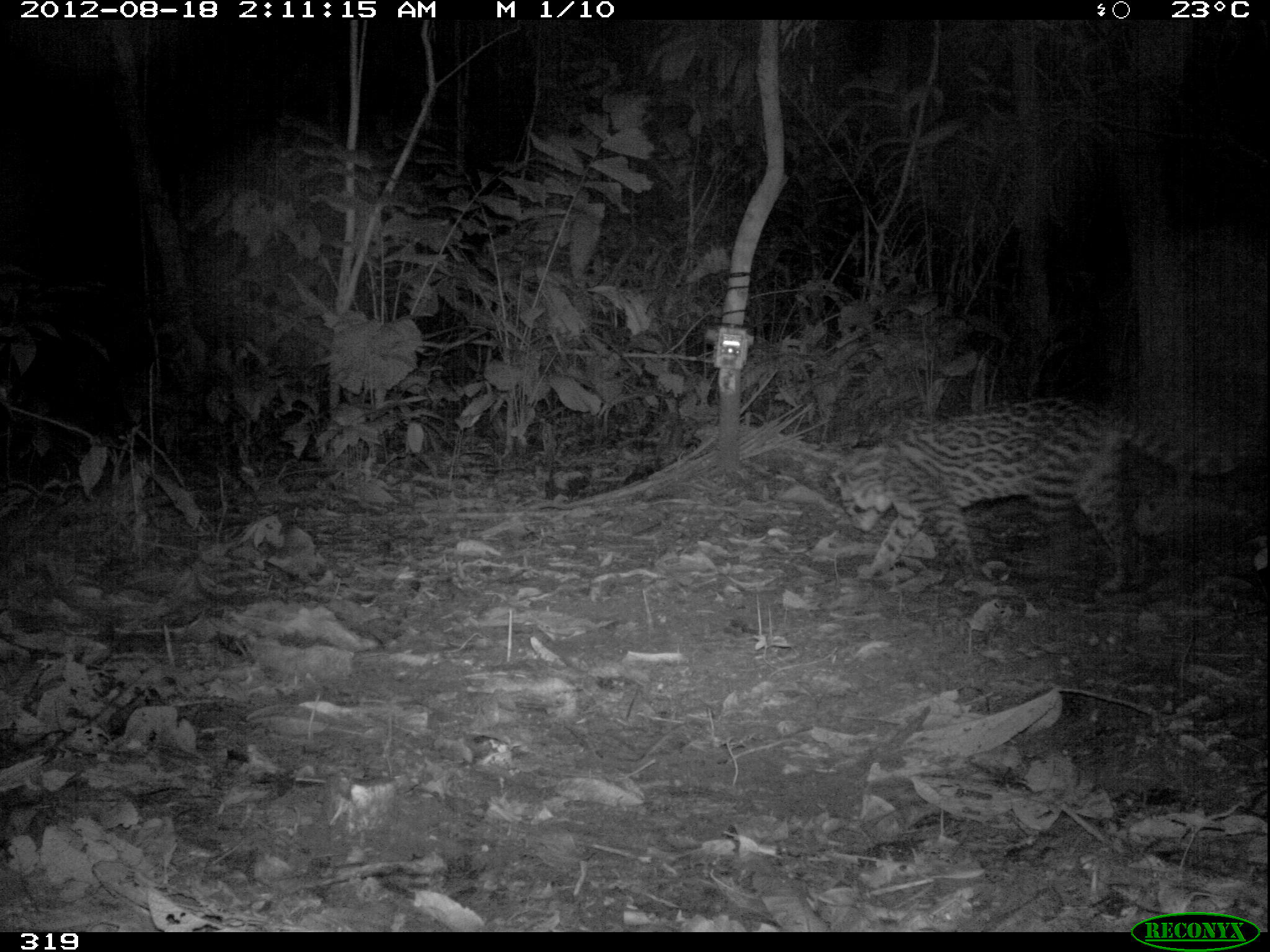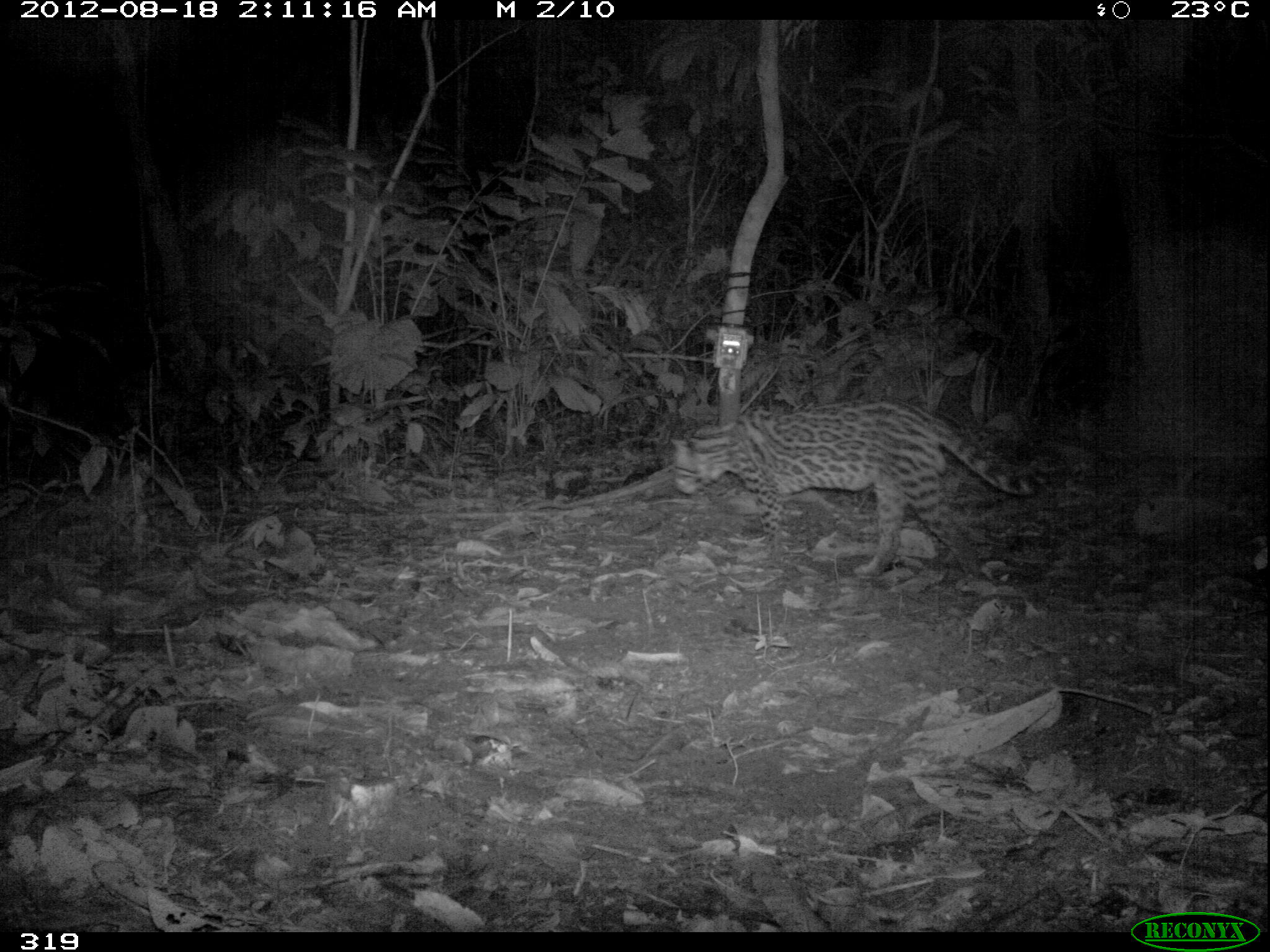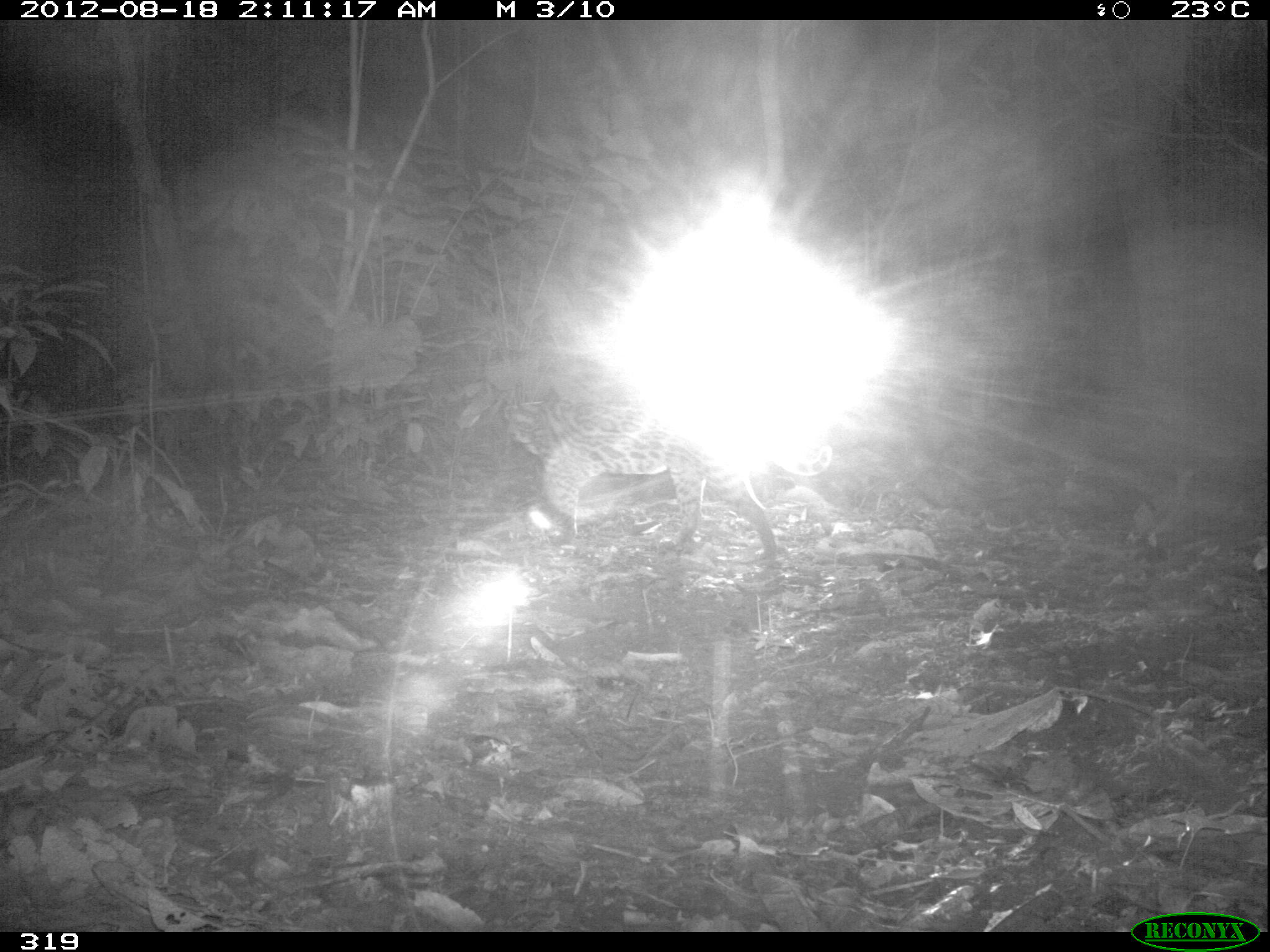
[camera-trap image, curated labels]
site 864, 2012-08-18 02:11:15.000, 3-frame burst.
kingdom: Animalia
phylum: Chordata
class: Mammalia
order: Carnivora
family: Felidae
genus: Leopardus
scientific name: Leopardus pardalis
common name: ocelot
Leopardus pardalis (ocelot).